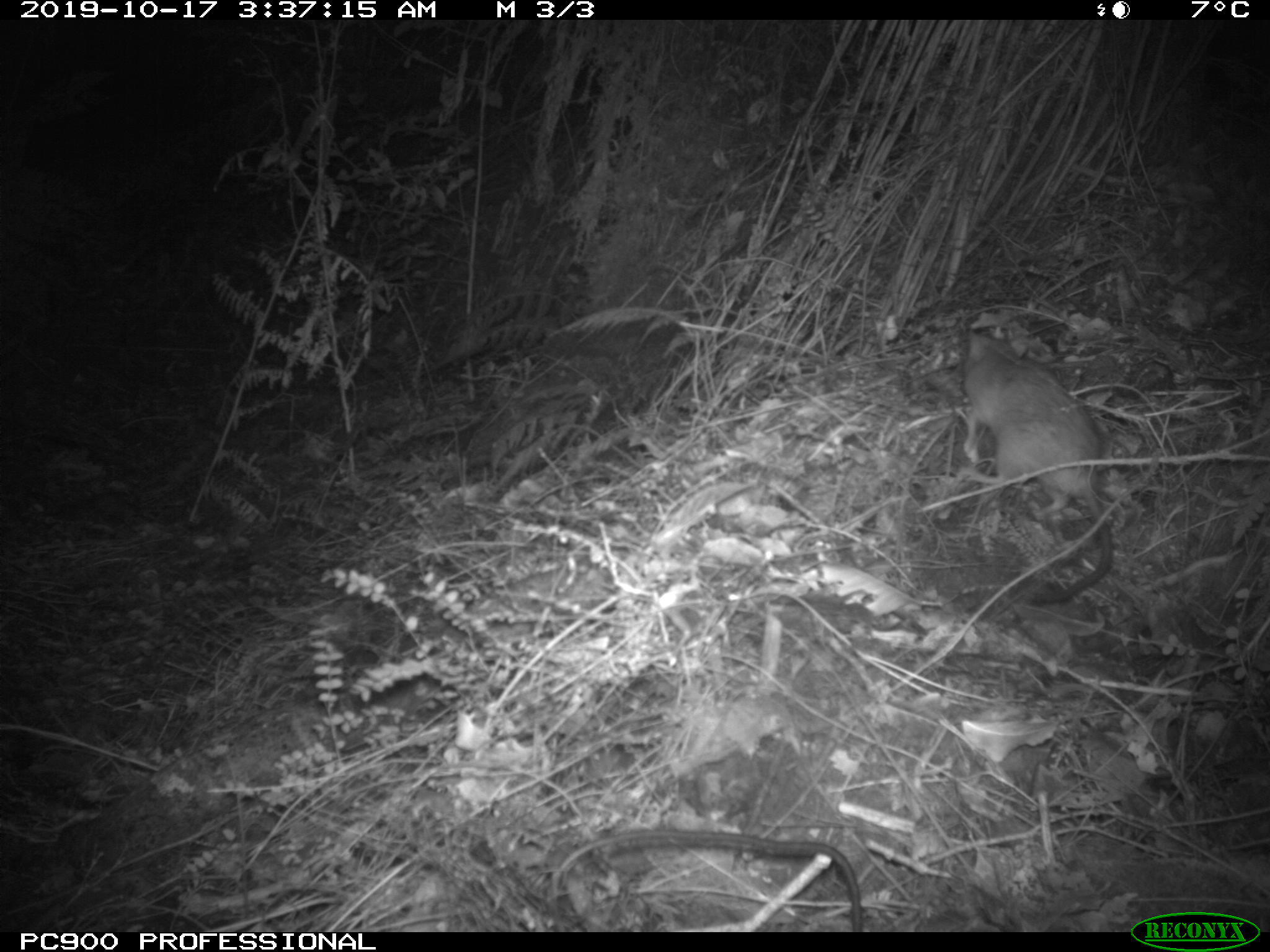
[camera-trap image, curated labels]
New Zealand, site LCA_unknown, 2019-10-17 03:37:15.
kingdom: Animalia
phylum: Chordata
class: Mammalia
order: Rodentia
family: Muridae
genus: Rattus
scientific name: Rattus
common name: rat